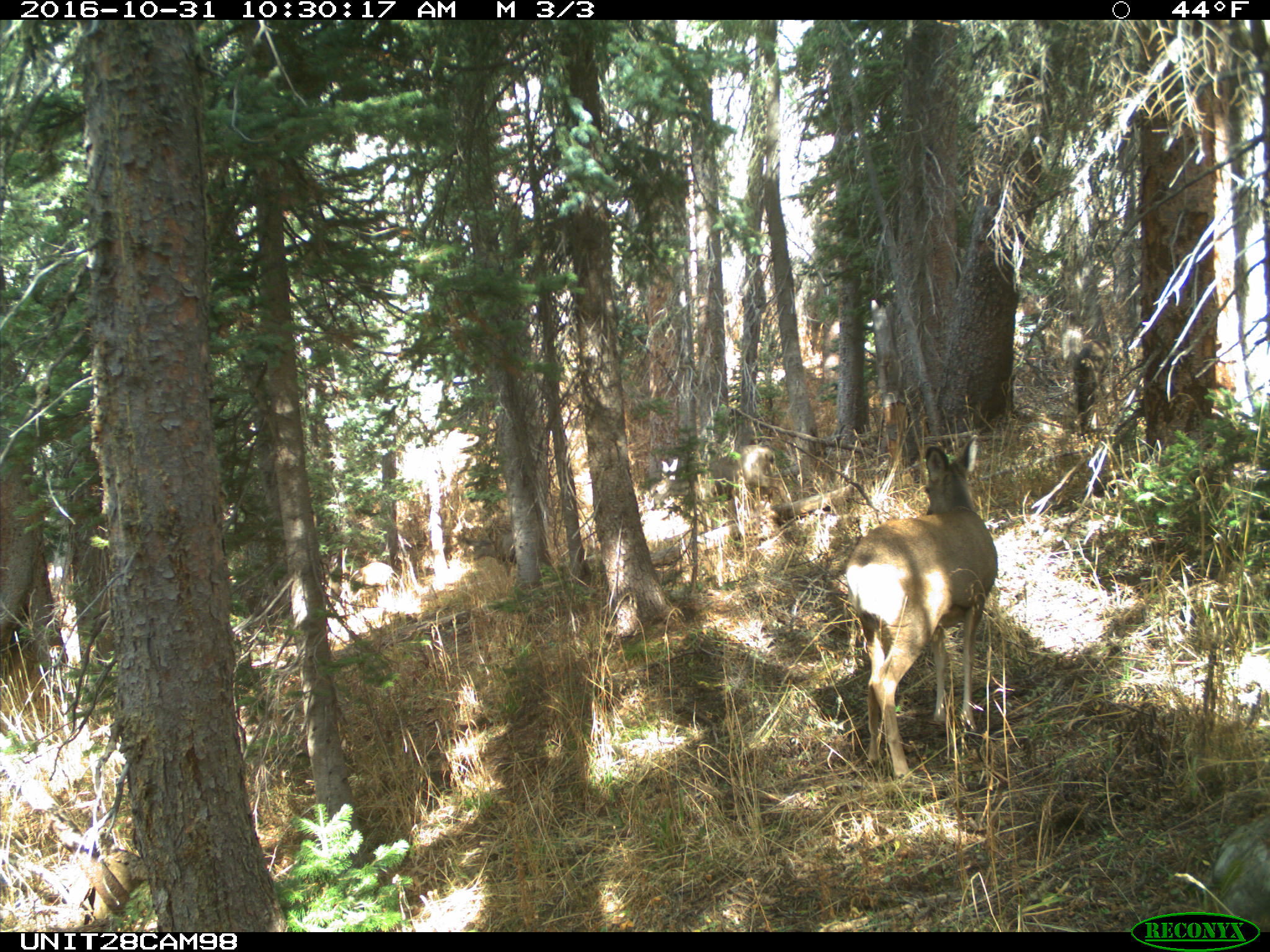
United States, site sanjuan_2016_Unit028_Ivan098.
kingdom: Animalia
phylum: Chordata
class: Mammalia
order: Artiodactyla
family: Cervidae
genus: Odocoileus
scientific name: Odocoileus hemionus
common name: mule deer